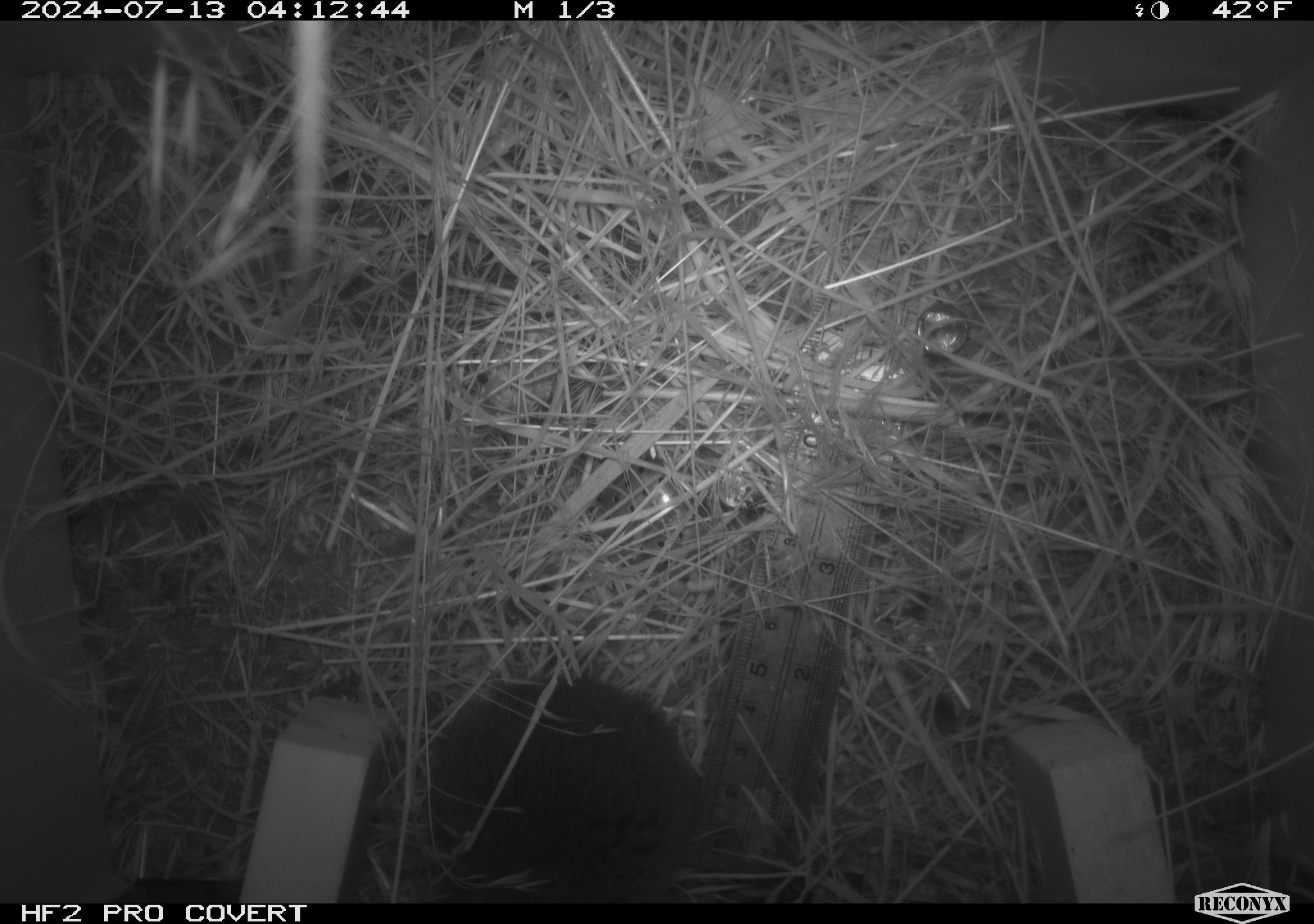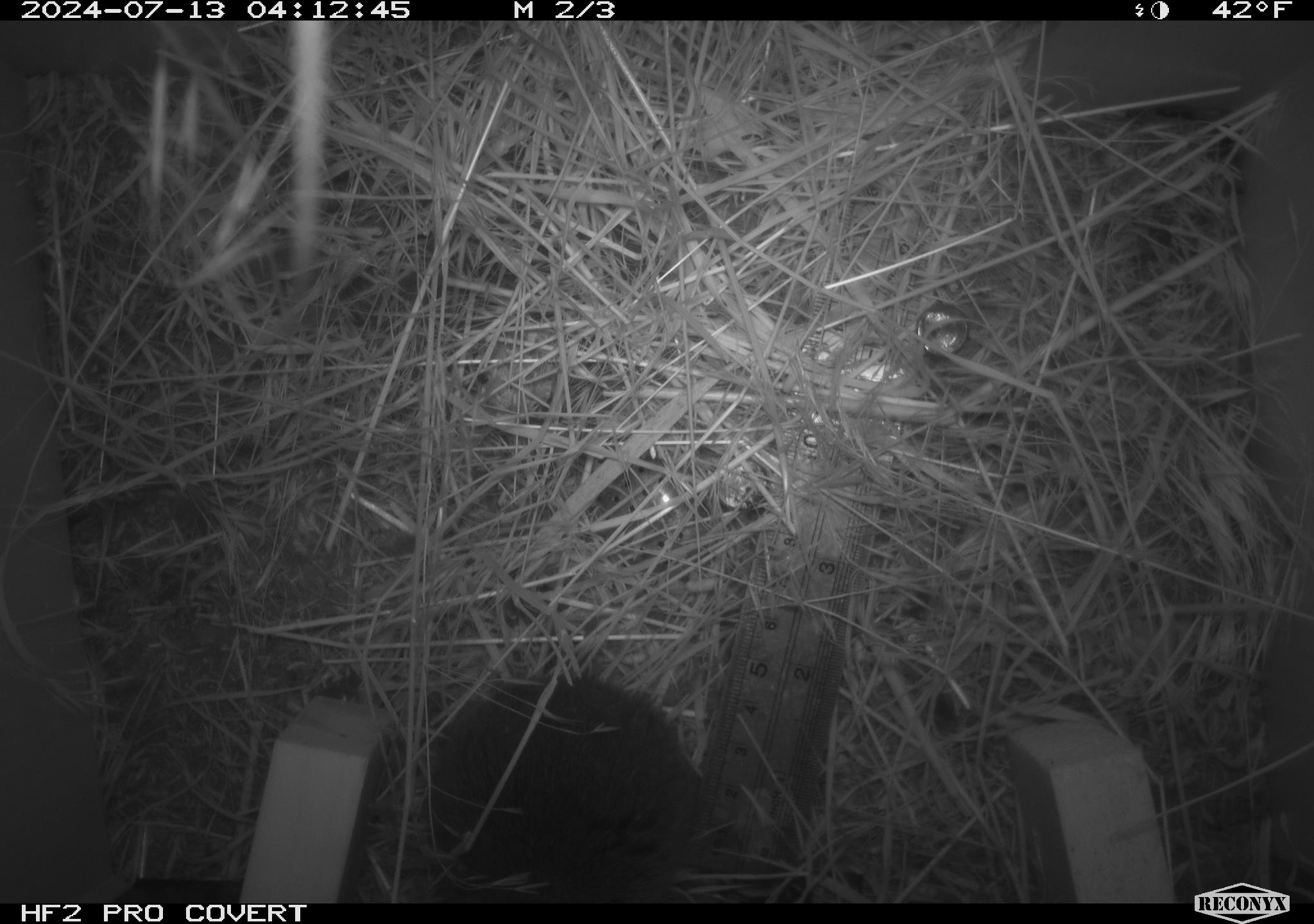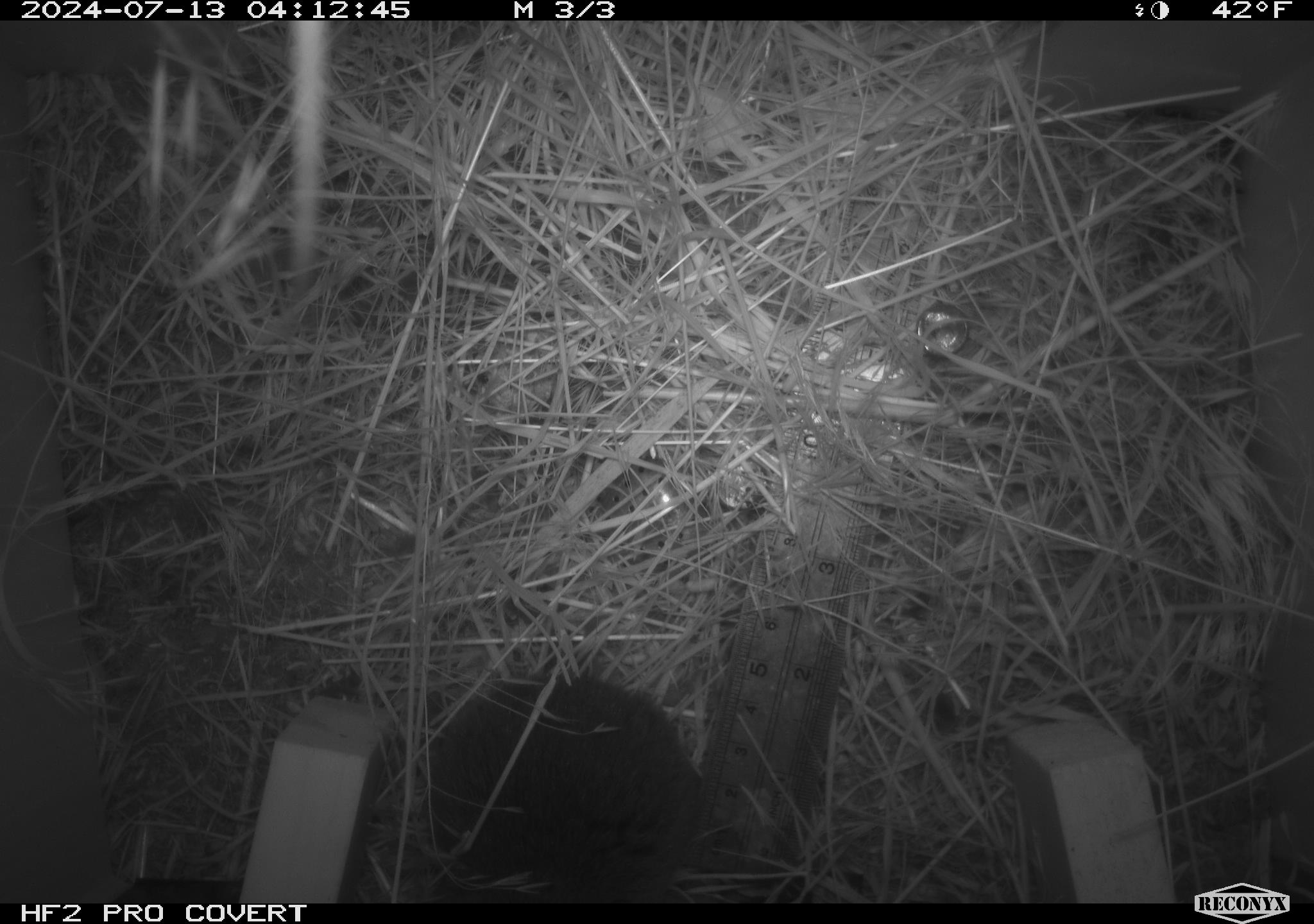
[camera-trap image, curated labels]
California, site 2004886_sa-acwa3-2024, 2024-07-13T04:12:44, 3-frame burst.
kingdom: Animalia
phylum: Chordata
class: Mammalia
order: Rodentia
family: Cricetidae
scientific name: Arvicolinae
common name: voles, lemmings, and muskrats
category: arvicolinae subfamily